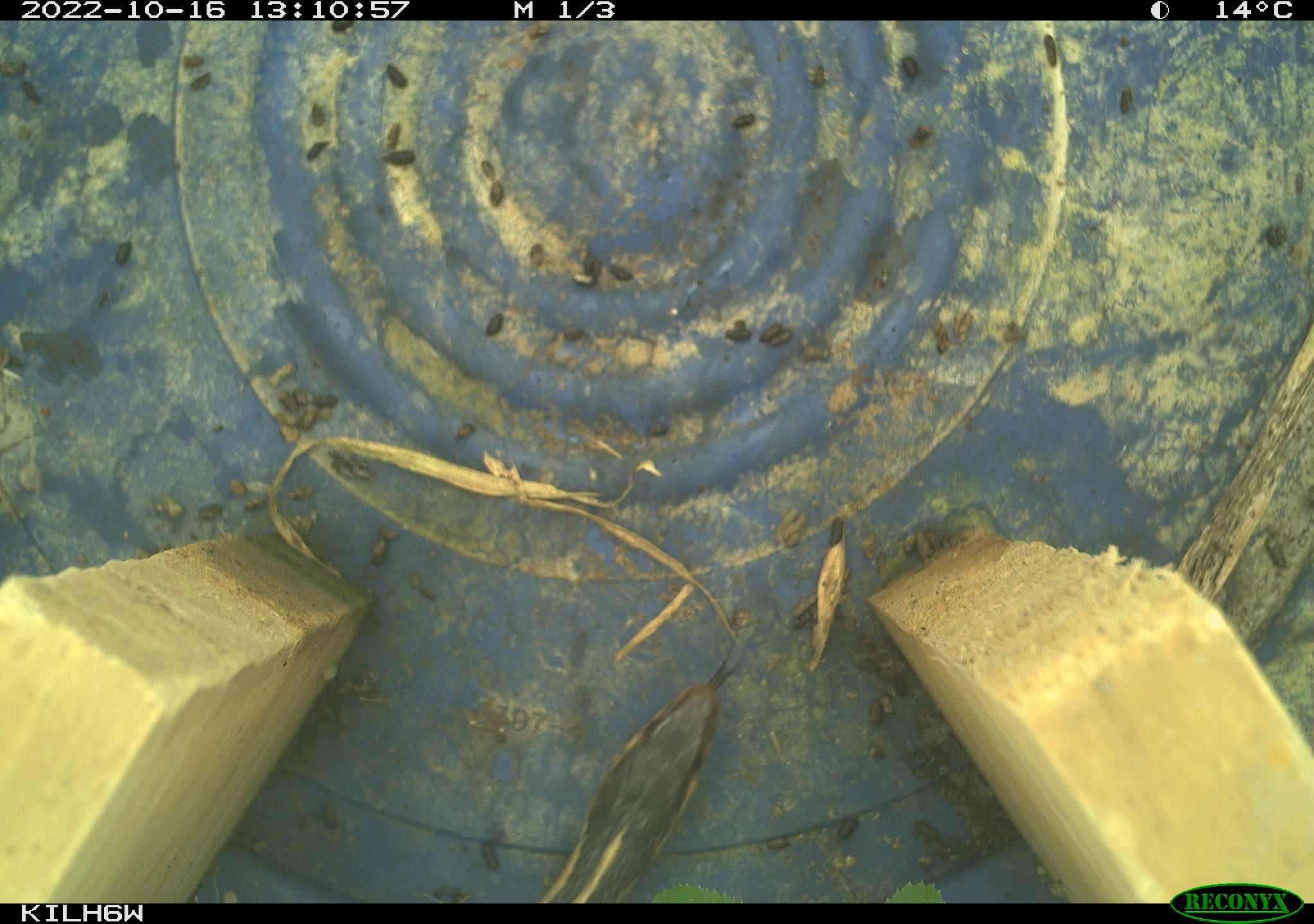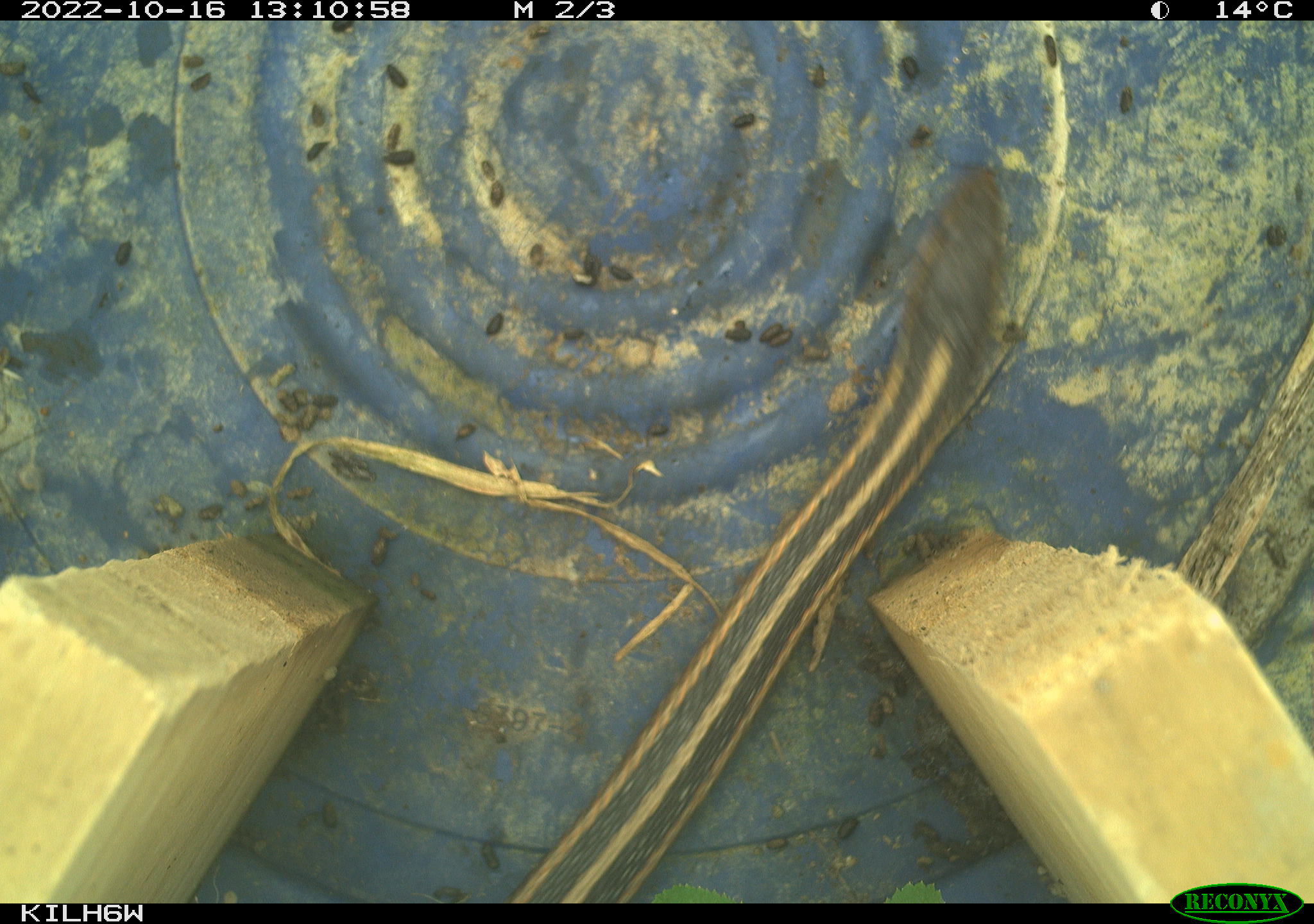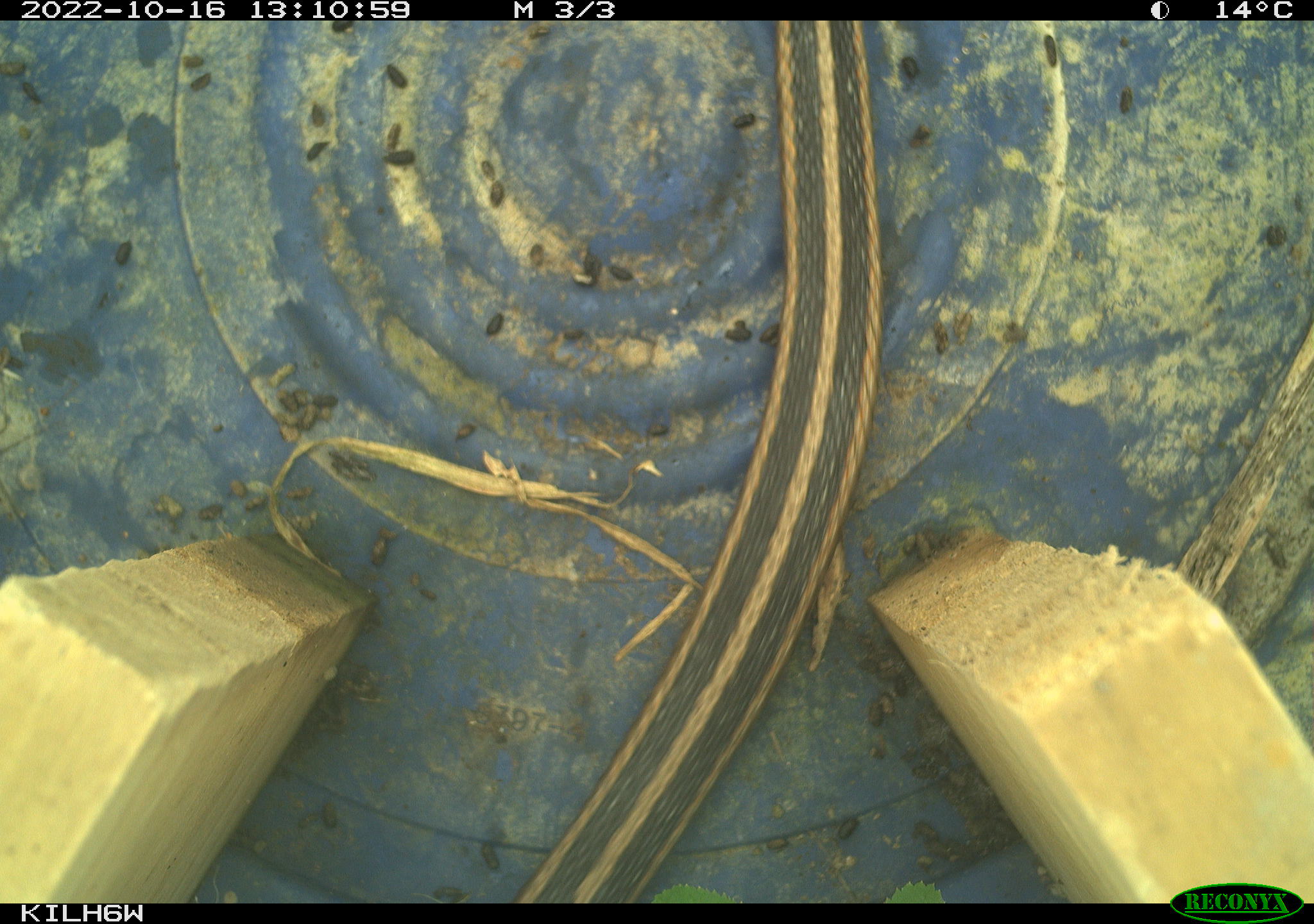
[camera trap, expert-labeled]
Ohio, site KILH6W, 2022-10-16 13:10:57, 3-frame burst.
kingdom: Animalia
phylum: Chordata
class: Reptilia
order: Squamata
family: Colubridae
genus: Thamnophis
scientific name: Thamnophis sirtalis sirtalis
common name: eastern gartersnake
Eastern gartersnake (Thamnophis sirtalis sirtalis).